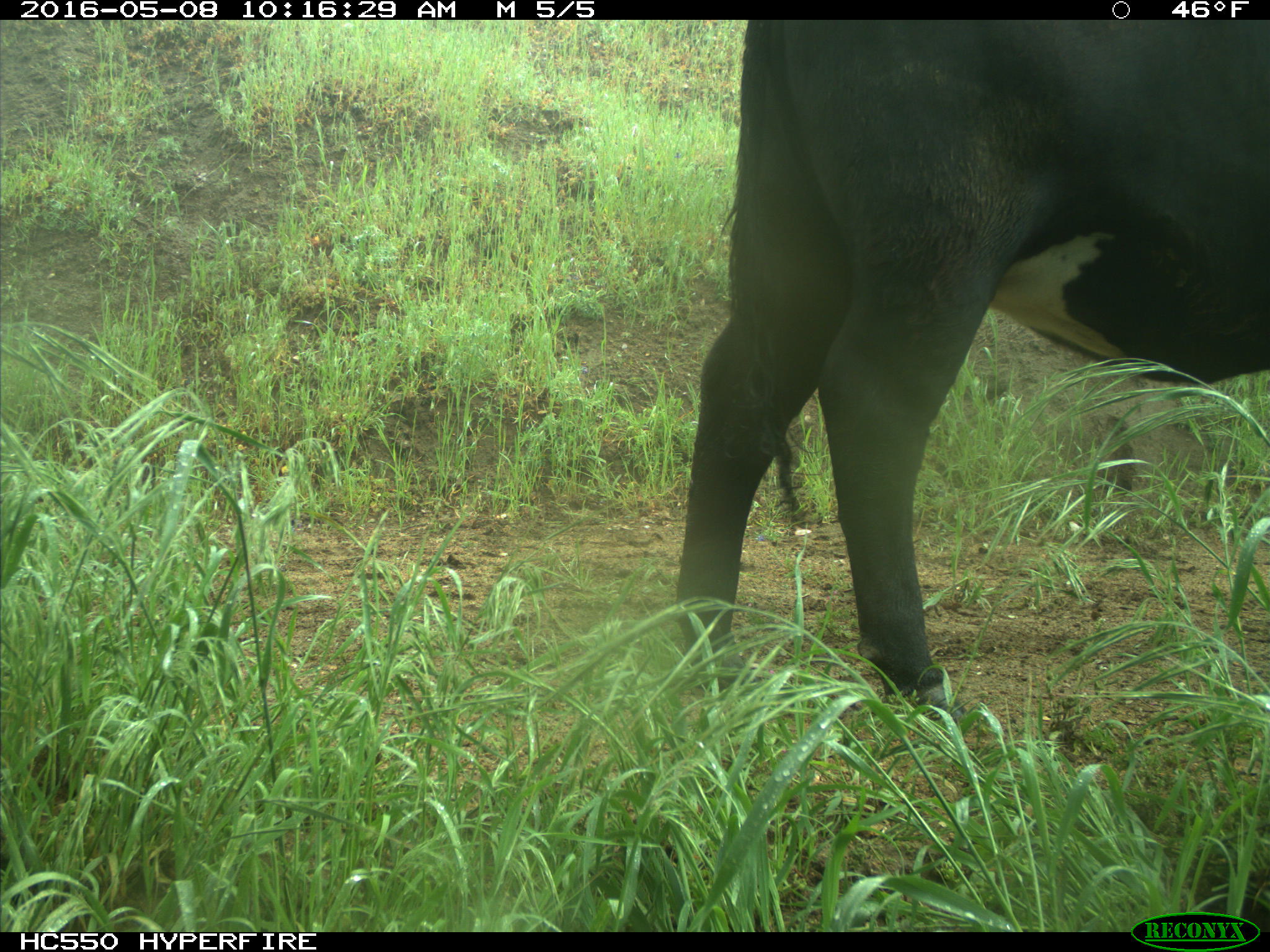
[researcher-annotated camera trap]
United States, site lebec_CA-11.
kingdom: Animalia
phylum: Chordata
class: Mammalia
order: Artiodactyla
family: Bovidae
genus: Bos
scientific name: Bos taurus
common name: domestic cow